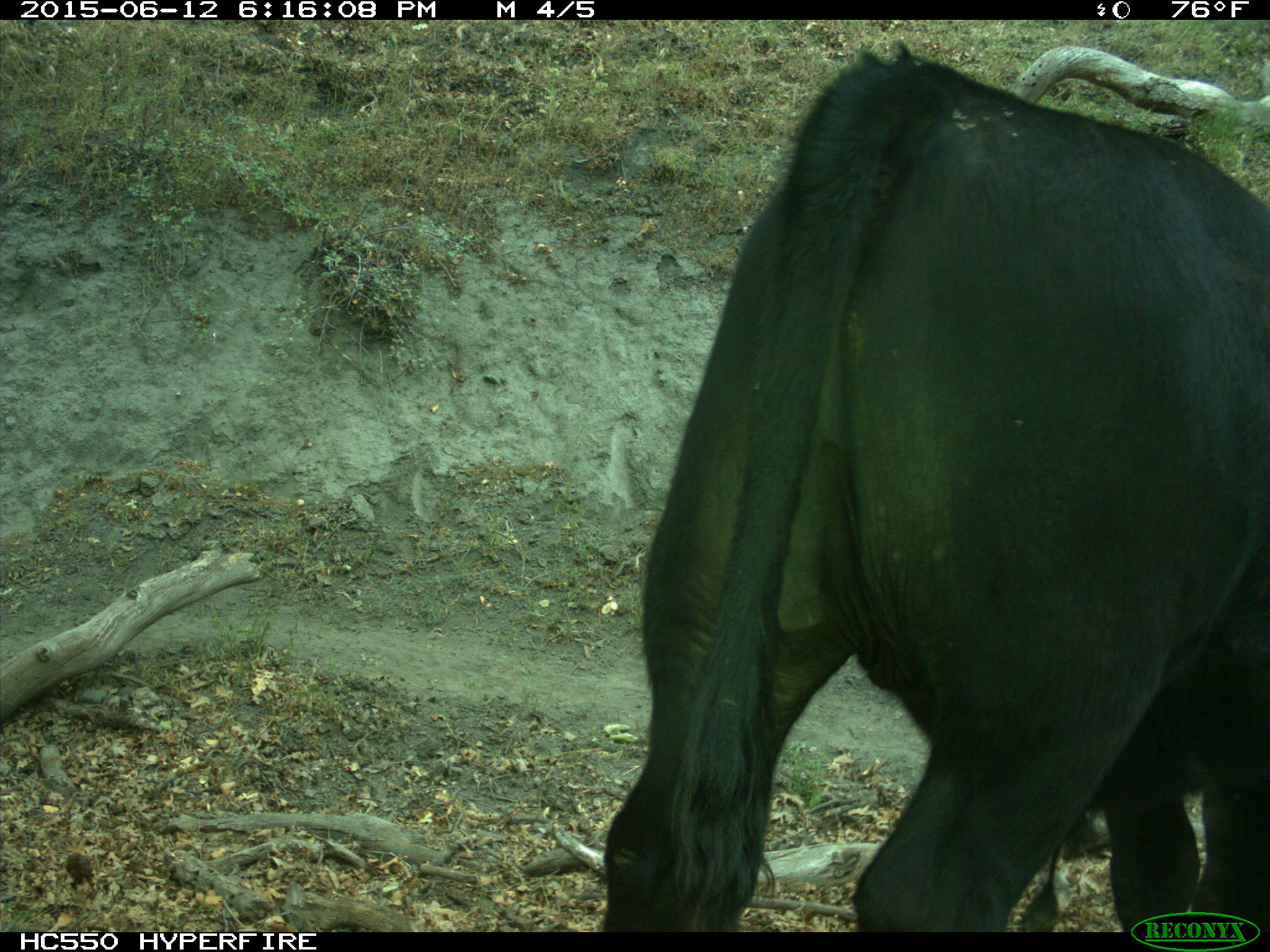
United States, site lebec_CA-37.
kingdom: Animalia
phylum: Chordata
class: Mammalia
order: Artiodactyla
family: Bovidae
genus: Bos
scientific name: Bos taurus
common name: domestic cow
Bos taurus (domestic cow).